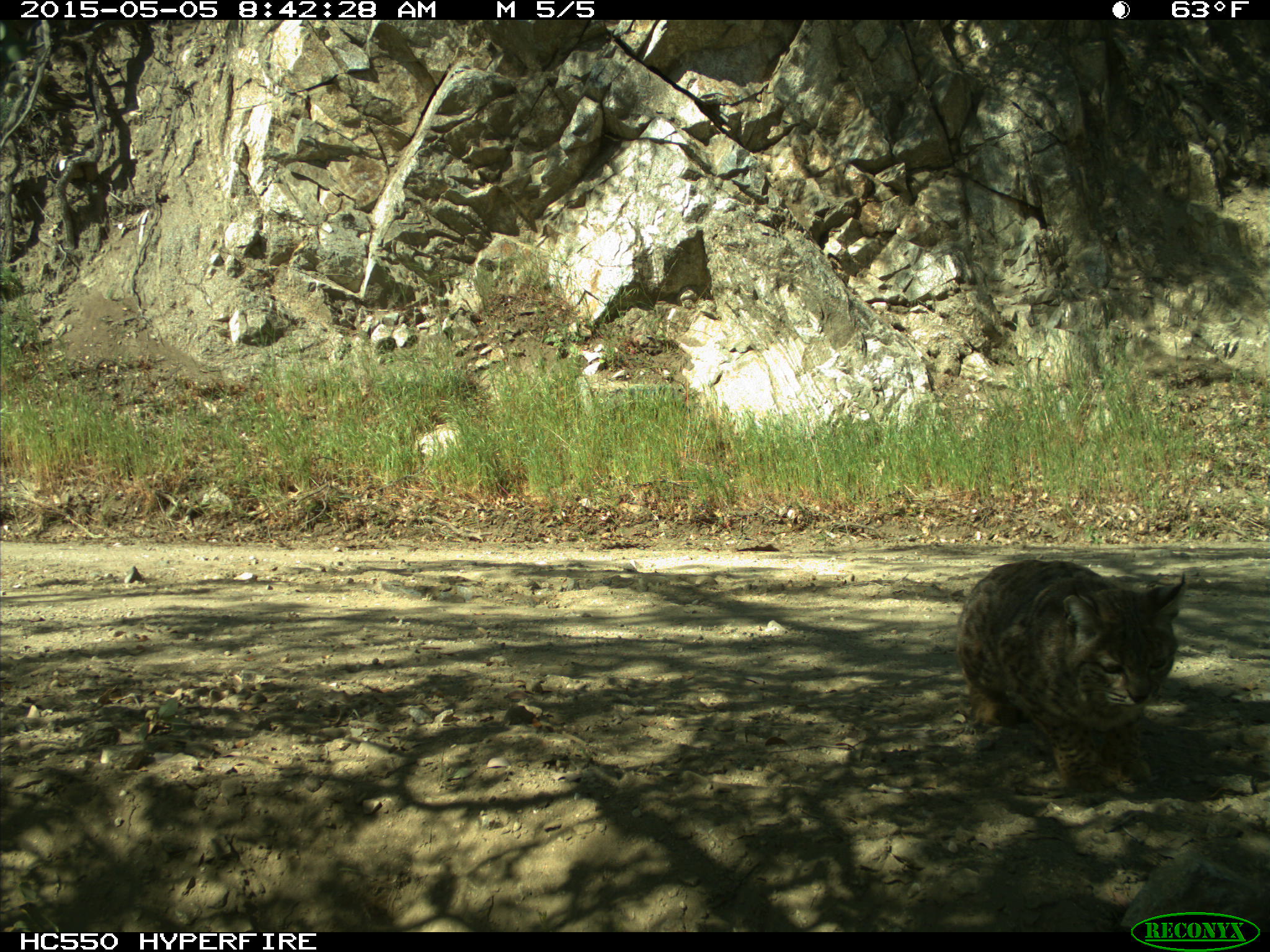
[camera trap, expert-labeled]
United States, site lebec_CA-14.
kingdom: Animalia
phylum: Chordata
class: Mammalia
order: Carnivora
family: Felidae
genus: Lynx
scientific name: Lynx rufus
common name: bobcat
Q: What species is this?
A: Lynx rufus (bobcat).